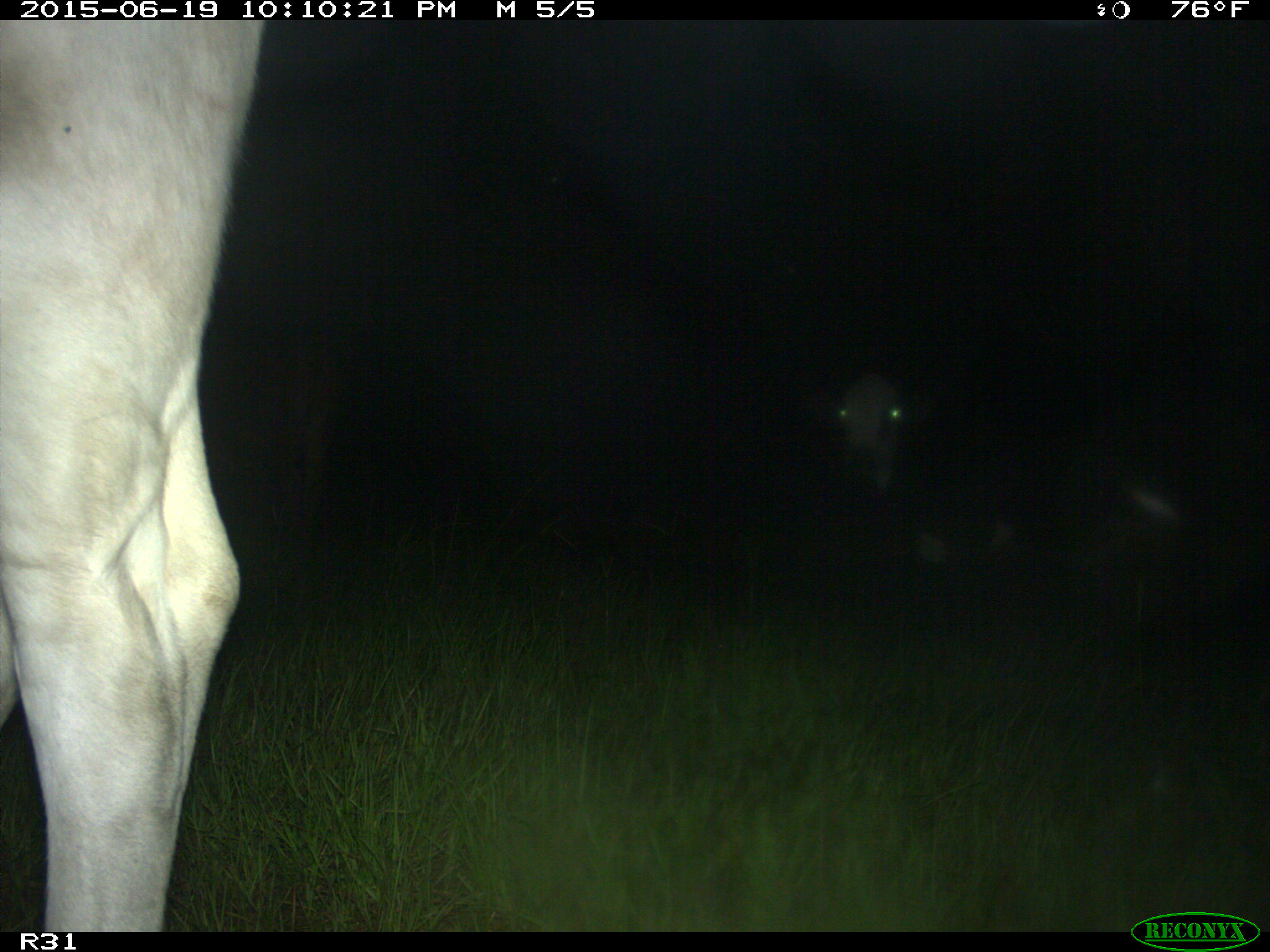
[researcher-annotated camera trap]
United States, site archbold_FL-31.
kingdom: Animalia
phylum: Chordata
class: Mammalia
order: Artiodactyla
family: Bovidae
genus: Bos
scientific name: Bos taurus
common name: domestic cow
Bos taurus (domestic cow).